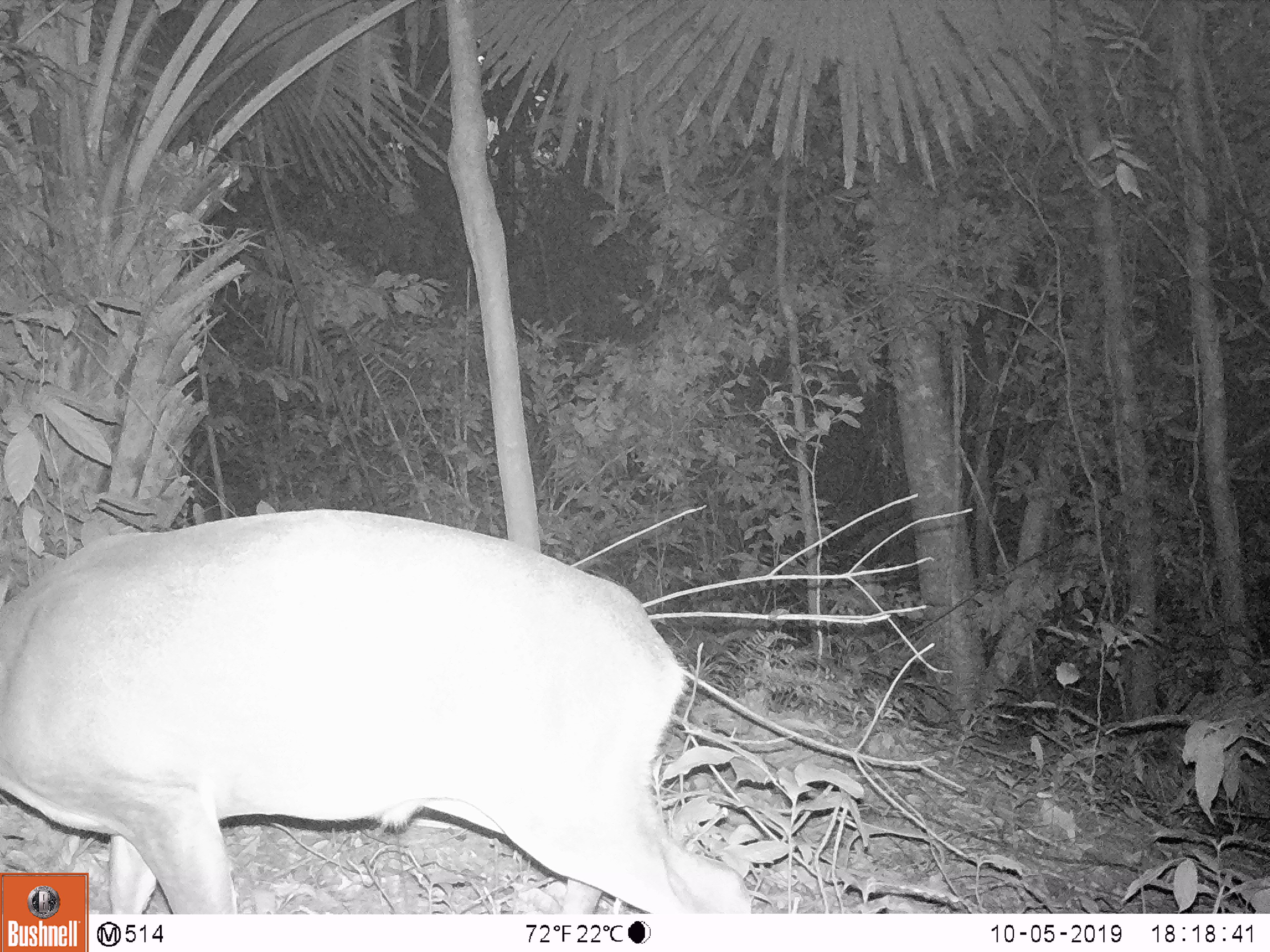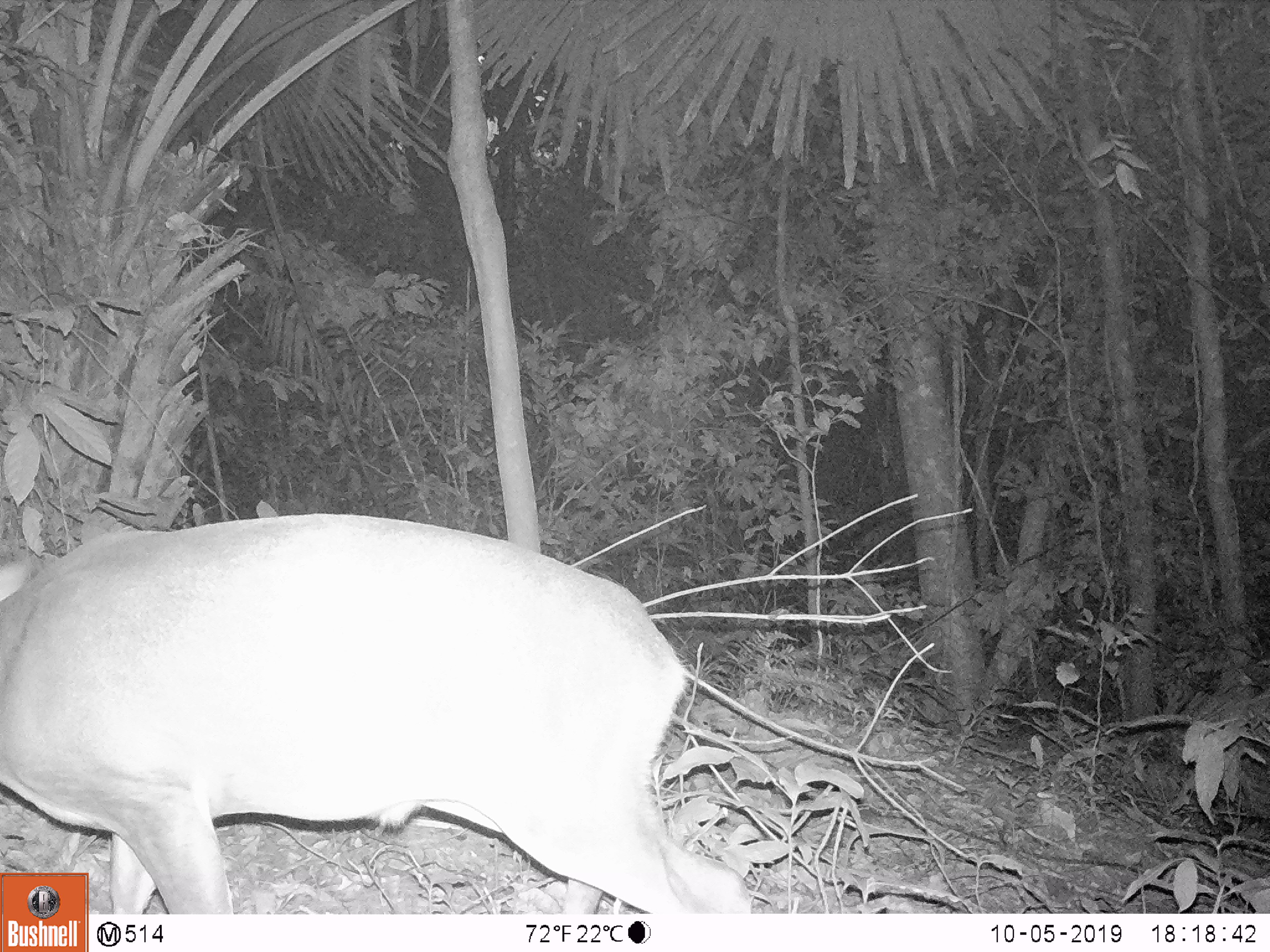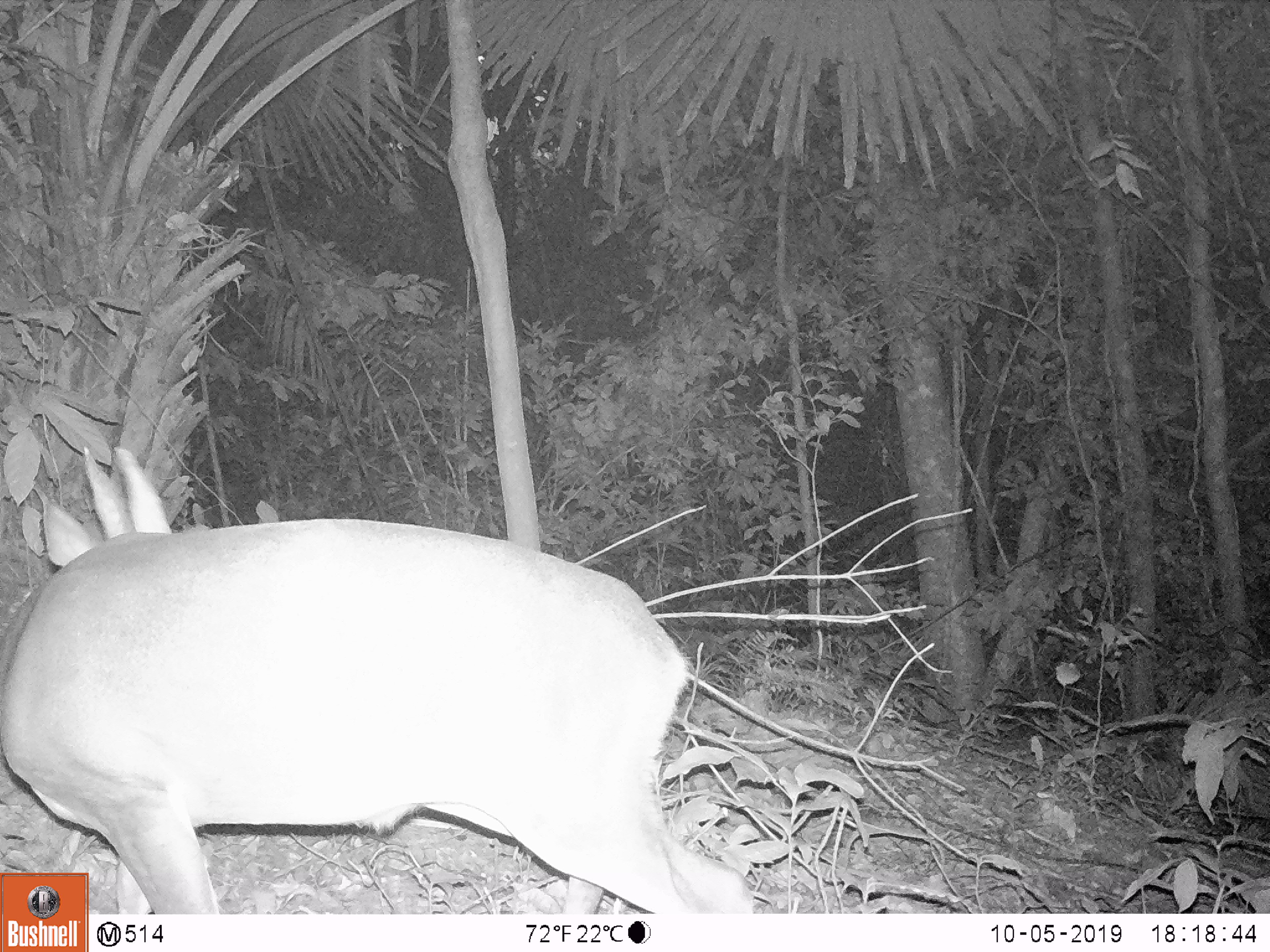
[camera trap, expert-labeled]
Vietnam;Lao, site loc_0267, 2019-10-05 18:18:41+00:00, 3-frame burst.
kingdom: Animalia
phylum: Chordata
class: Mammalia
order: Artiodactyla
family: Cervidae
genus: Muntiacus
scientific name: Muntiacus vuquangensis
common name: large-antlered muntjac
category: large antlered muntjac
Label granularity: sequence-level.